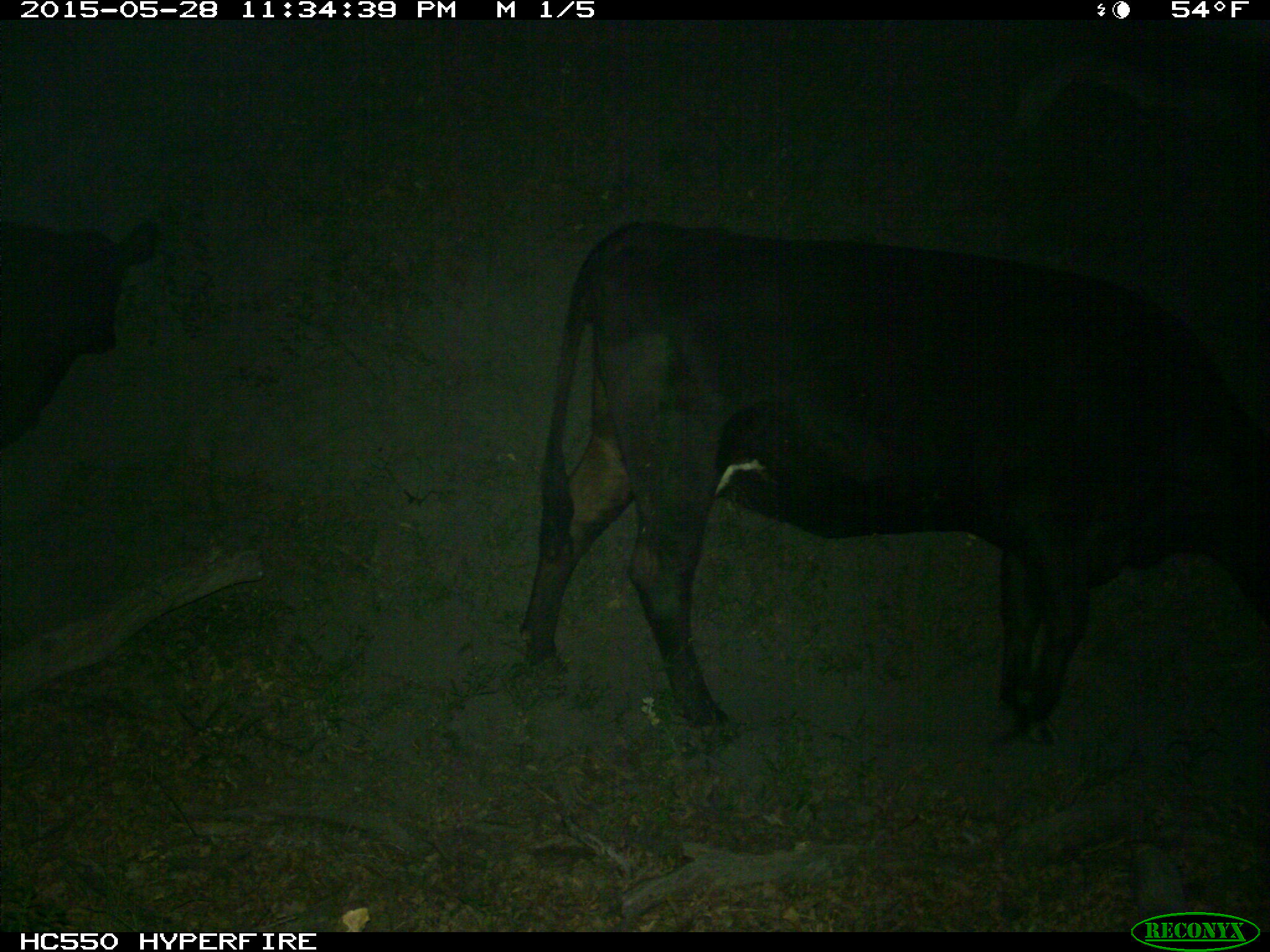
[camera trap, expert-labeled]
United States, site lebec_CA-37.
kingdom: Animalia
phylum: Chordata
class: Mammalia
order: Artiodactyla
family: Bovidae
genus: Bos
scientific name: Bos taurus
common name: domestic cow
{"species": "Bos taurus (domestic cow)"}